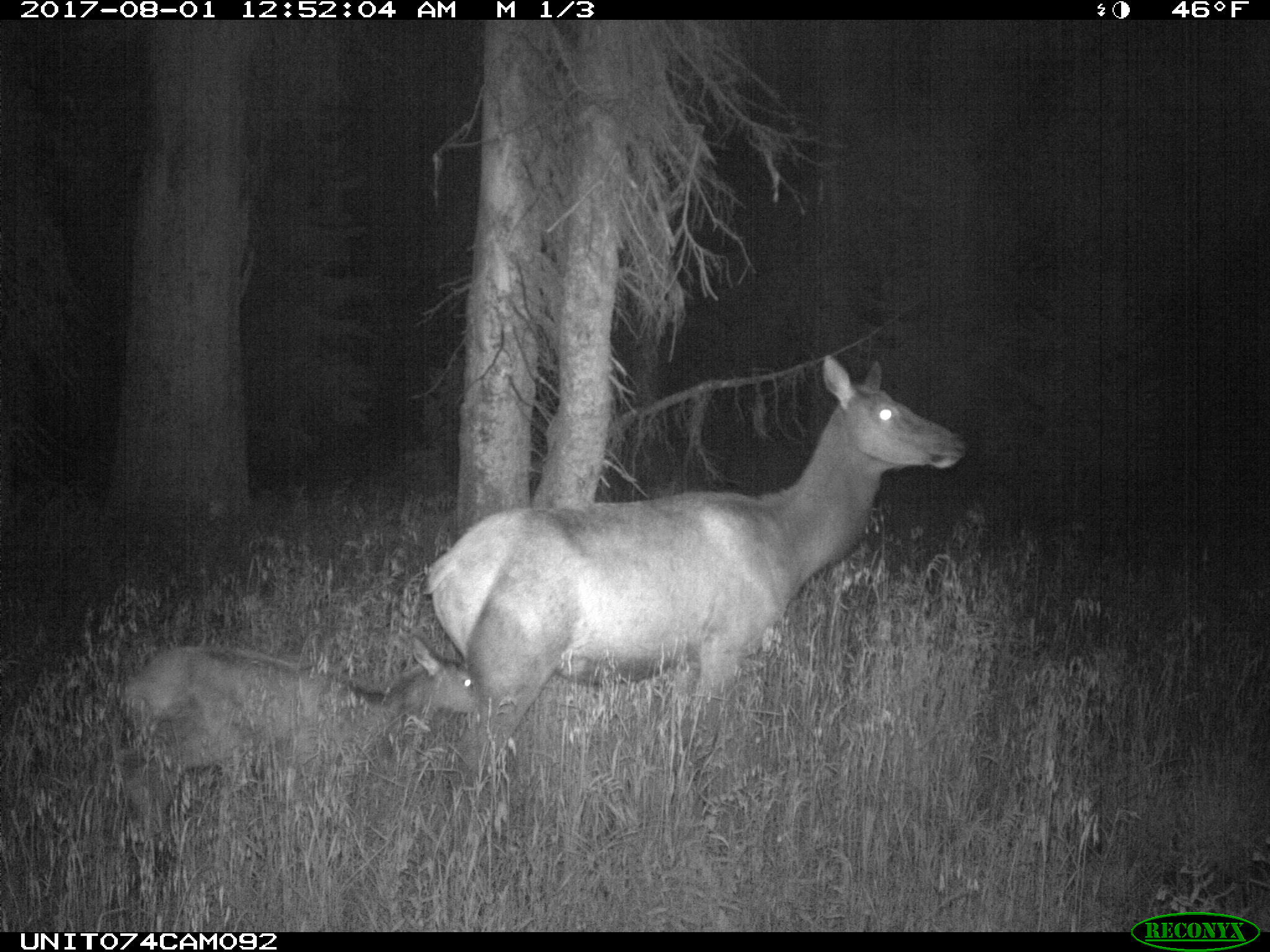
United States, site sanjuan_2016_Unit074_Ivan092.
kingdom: Animalia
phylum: Chordata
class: Mammalia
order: Artiodactyla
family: Cervidae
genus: Cervus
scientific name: Cervus elaphus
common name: red deer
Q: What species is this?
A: Cervus elaphus (red deer).